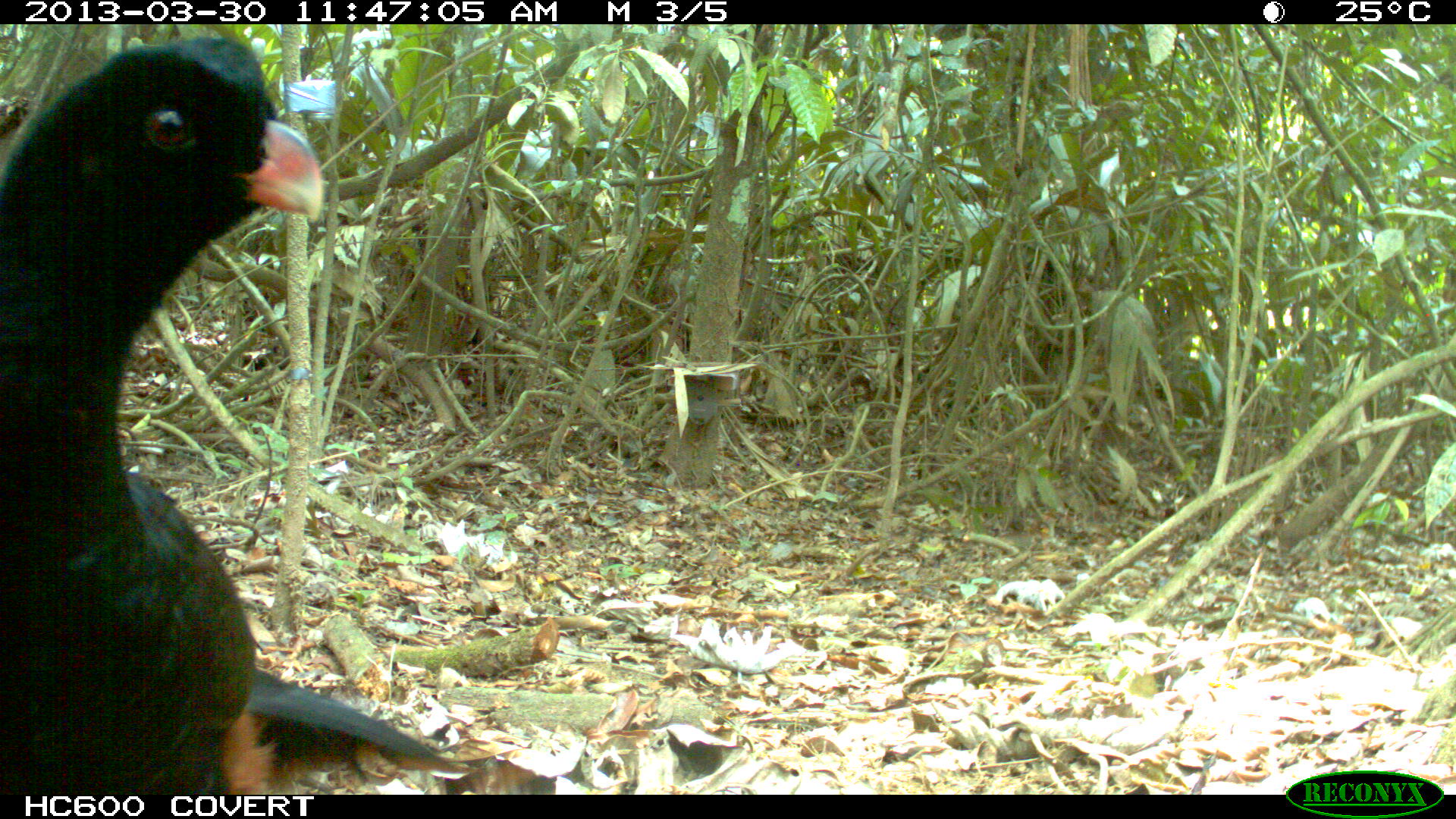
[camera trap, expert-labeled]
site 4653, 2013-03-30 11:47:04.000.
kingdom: Animalia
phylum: Chordata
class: Aves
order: Galliformes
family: Cracidae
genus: Mitu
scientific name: Mitu tomentosum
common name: crestless curassow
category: mitu tomentosa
Mitu tomentosa (crestless curassow) (Mitu tomentosum), count 1, age adult.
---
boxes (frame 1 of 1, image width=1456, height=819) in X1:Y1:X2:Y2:
mitu tomentosa: 0:36:477:795